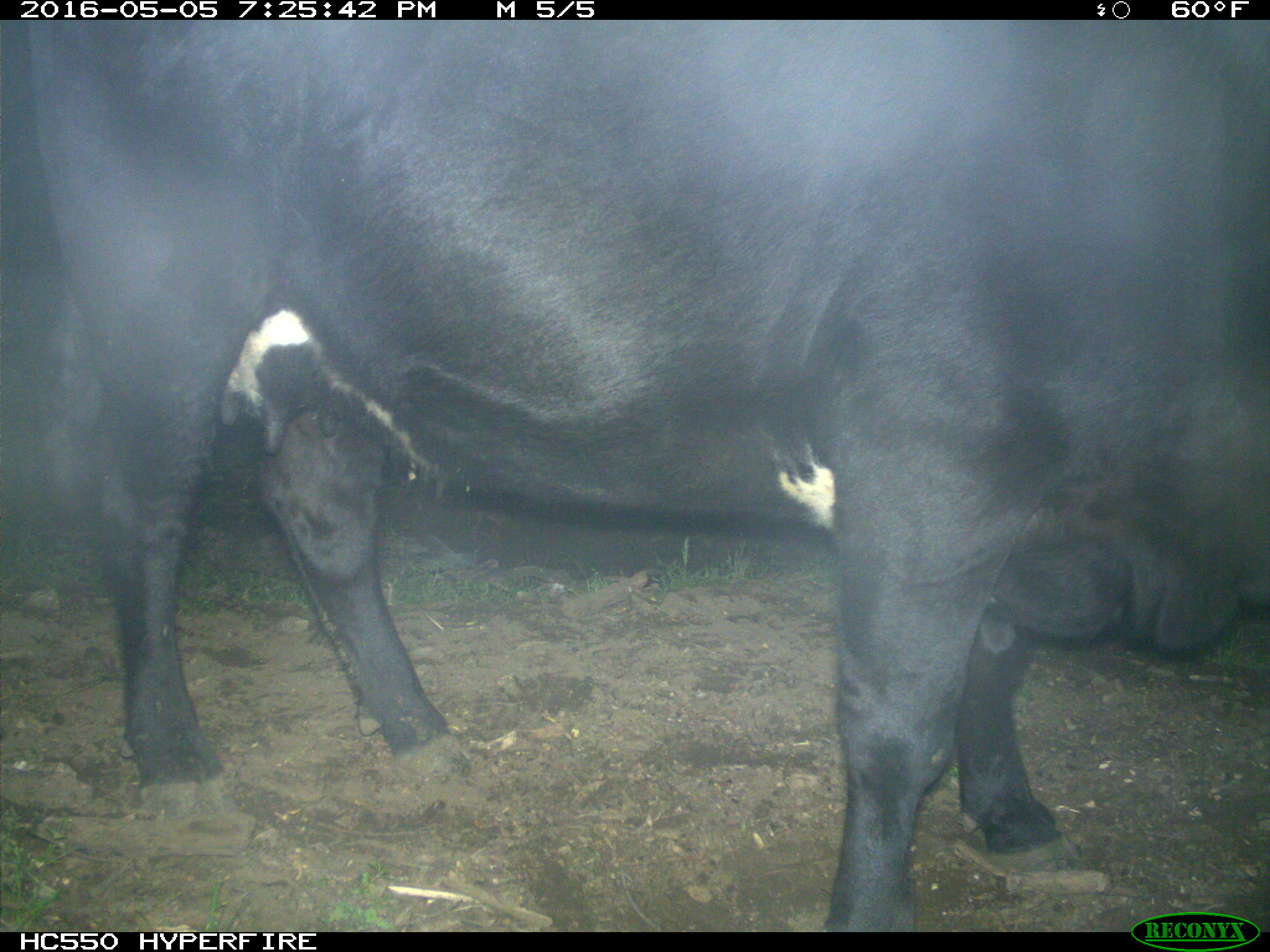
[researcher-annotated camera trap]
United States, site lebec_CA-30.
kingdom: Animalia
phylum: Chordata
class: Mammalia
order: Artiodactyla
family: Bovidae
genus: Bos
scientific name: Bos taurus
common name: domestic cow